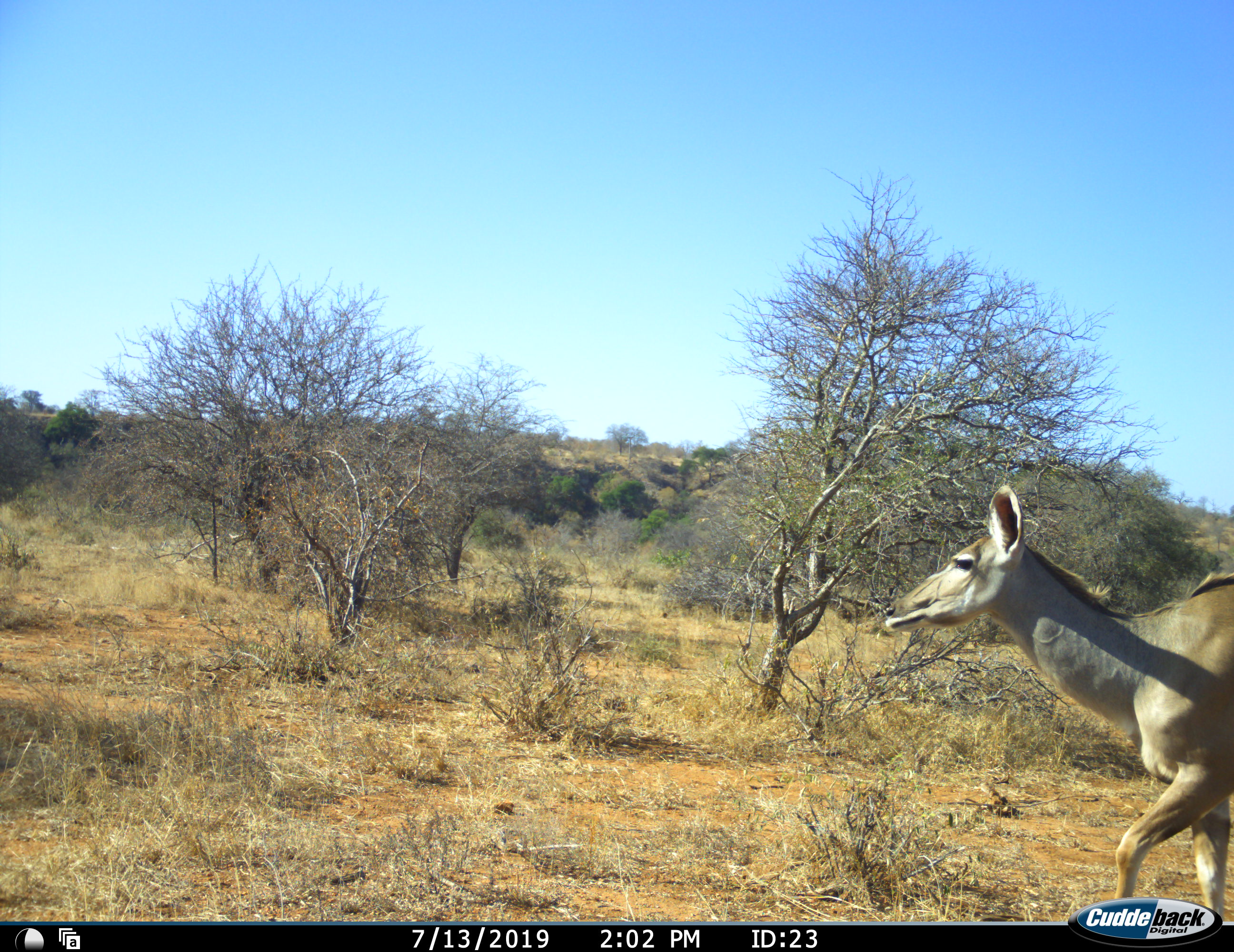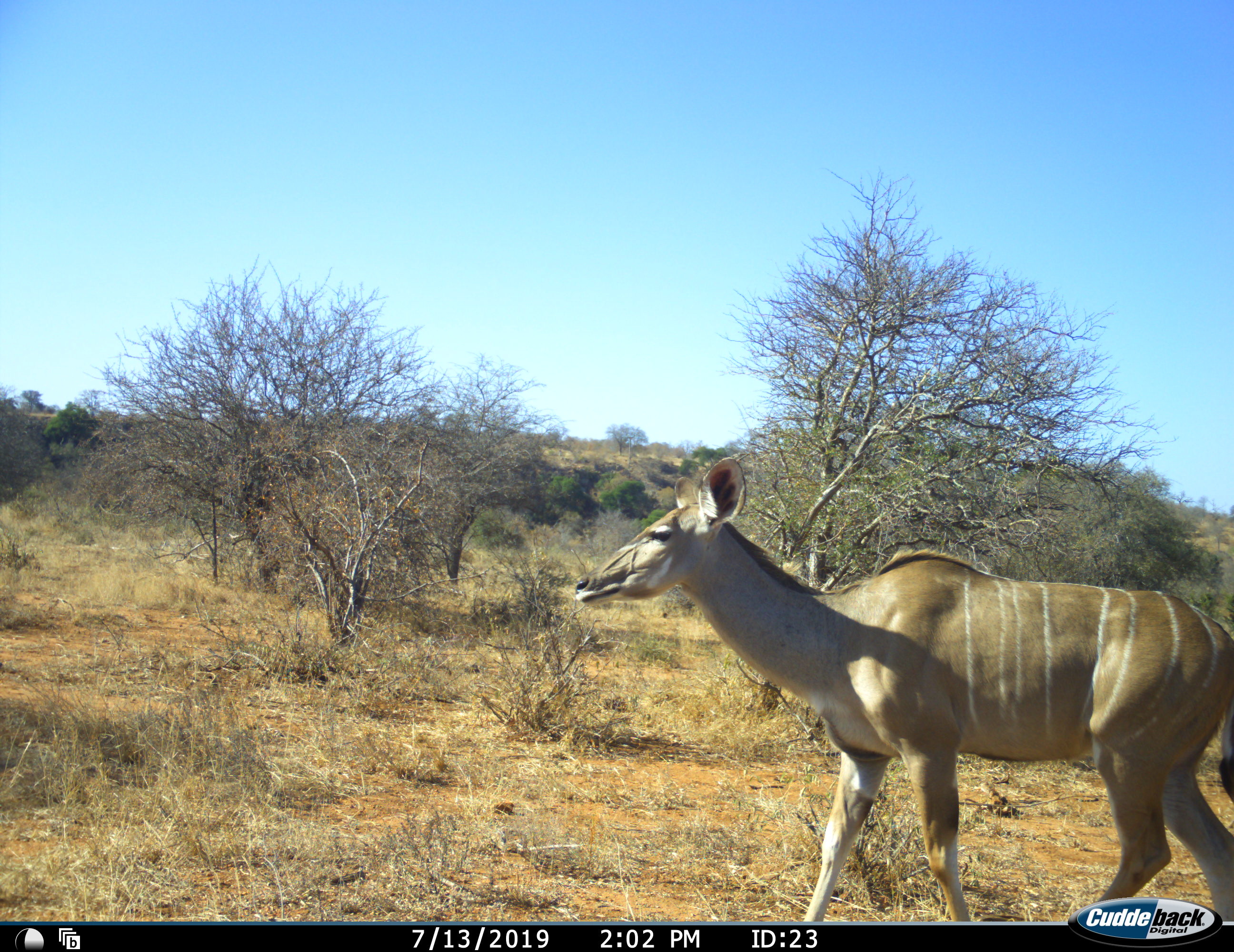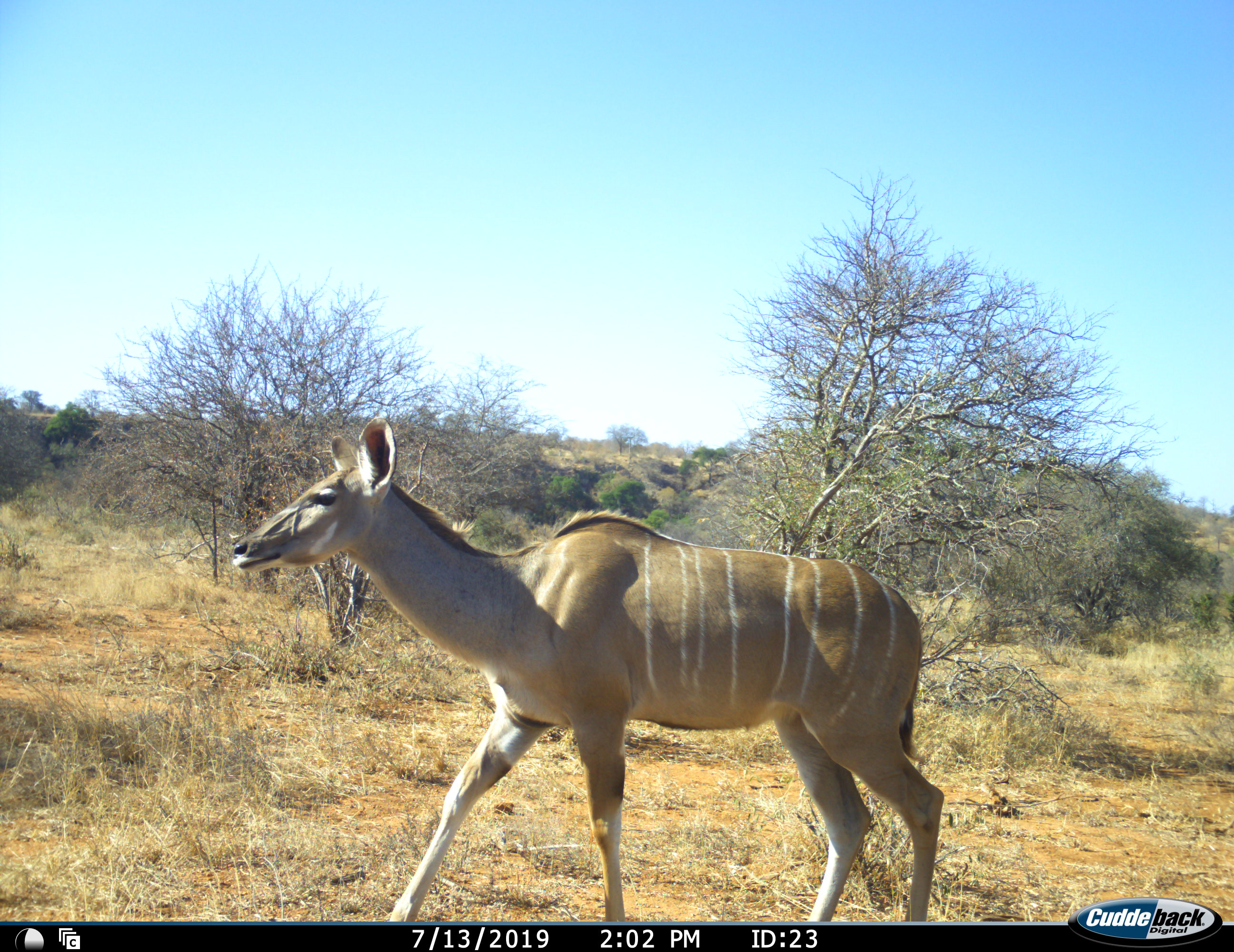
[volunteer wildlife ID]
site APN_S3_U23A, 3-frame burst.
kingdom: Animalia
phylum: Chordata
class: Mammalia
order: Artiodactyla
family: Bovidae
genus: Tragelaphus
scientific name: Tragelaphus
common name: kudu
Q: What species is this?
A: Kudu (Tragelaphus).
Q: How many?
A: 1.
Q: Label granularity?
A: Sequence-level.